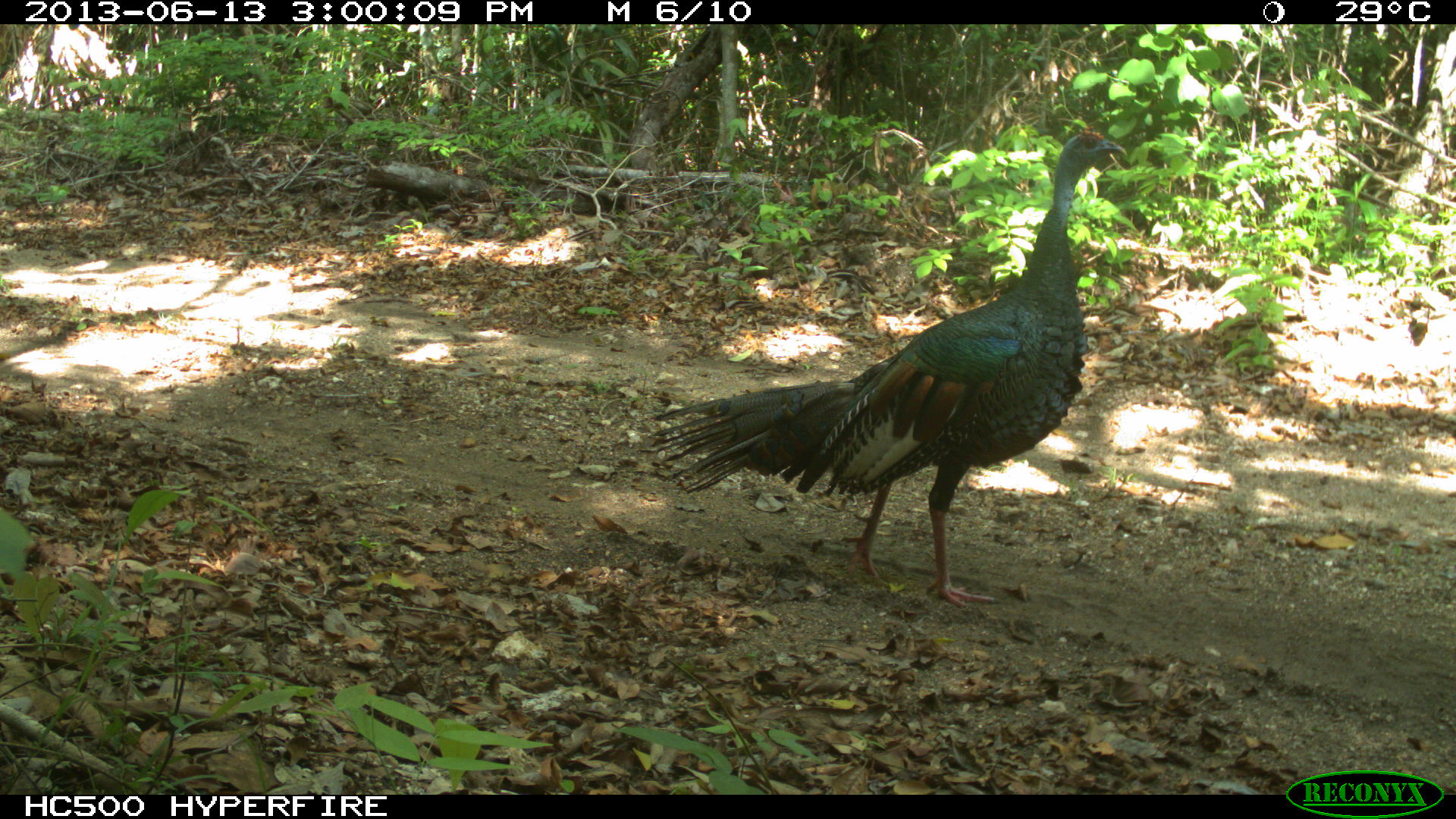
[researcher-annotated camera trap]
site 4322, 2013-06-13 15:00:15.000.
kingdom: Animalia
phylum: Chordata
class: Aves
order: Galliformes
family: Phasianidae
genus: Meleagris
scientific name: Meleagris ocellata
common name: ocellated turkey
Meleagris ocellata (ocellated turkey), count 1, sex male.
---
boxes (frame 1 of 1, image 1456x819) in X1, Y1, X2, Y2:
meleagris ocellata: 648, 127, 1127, 609